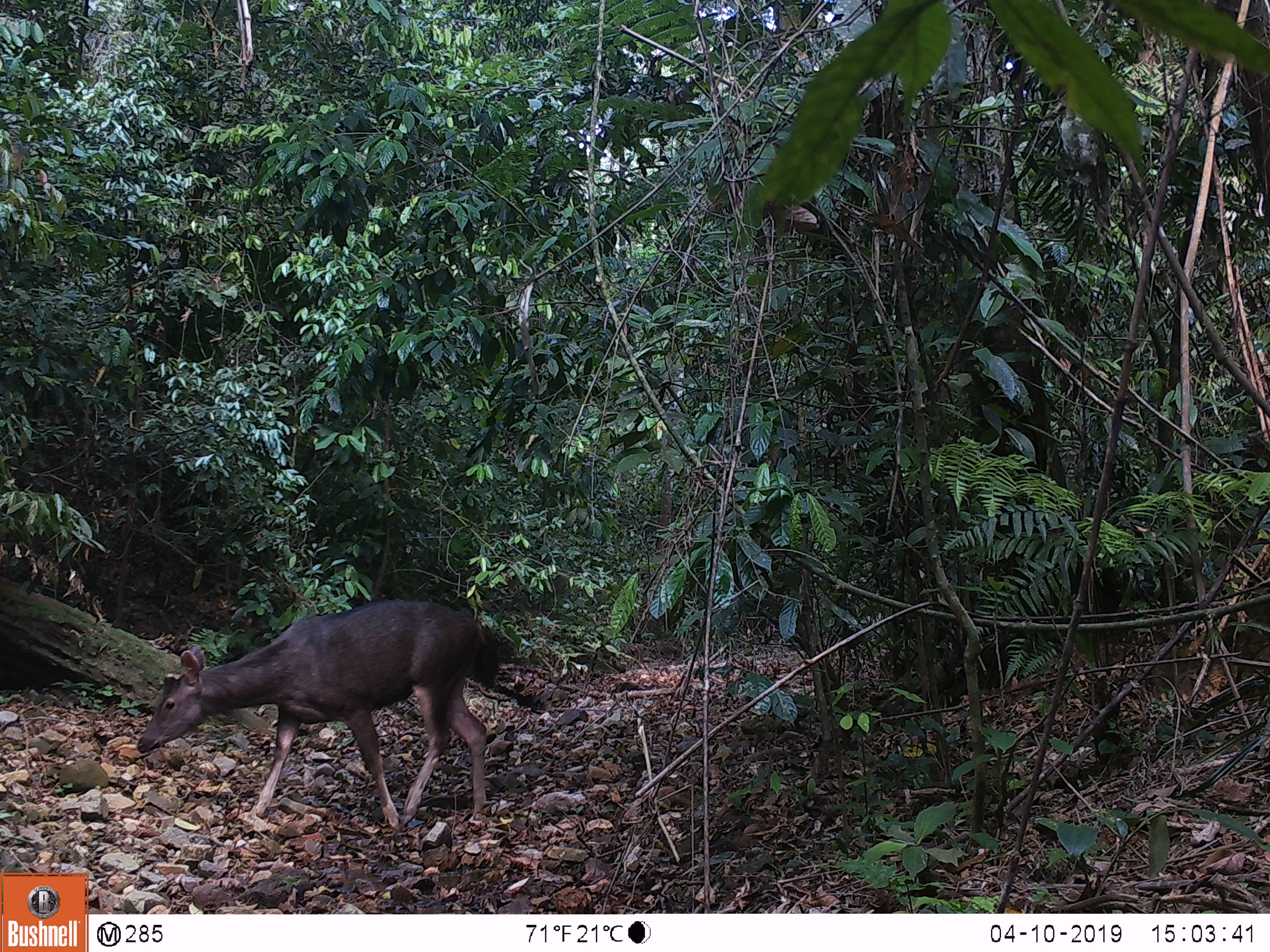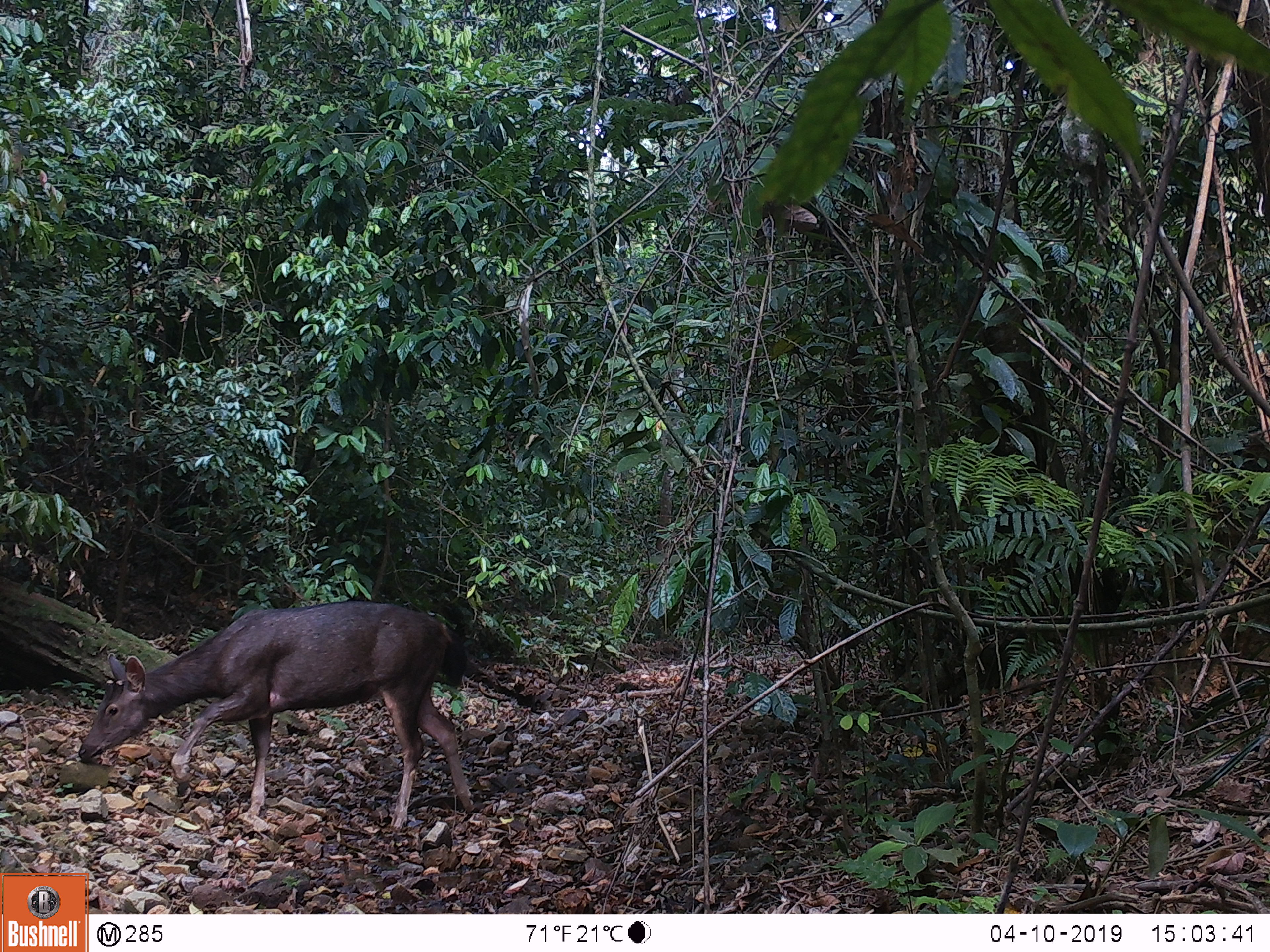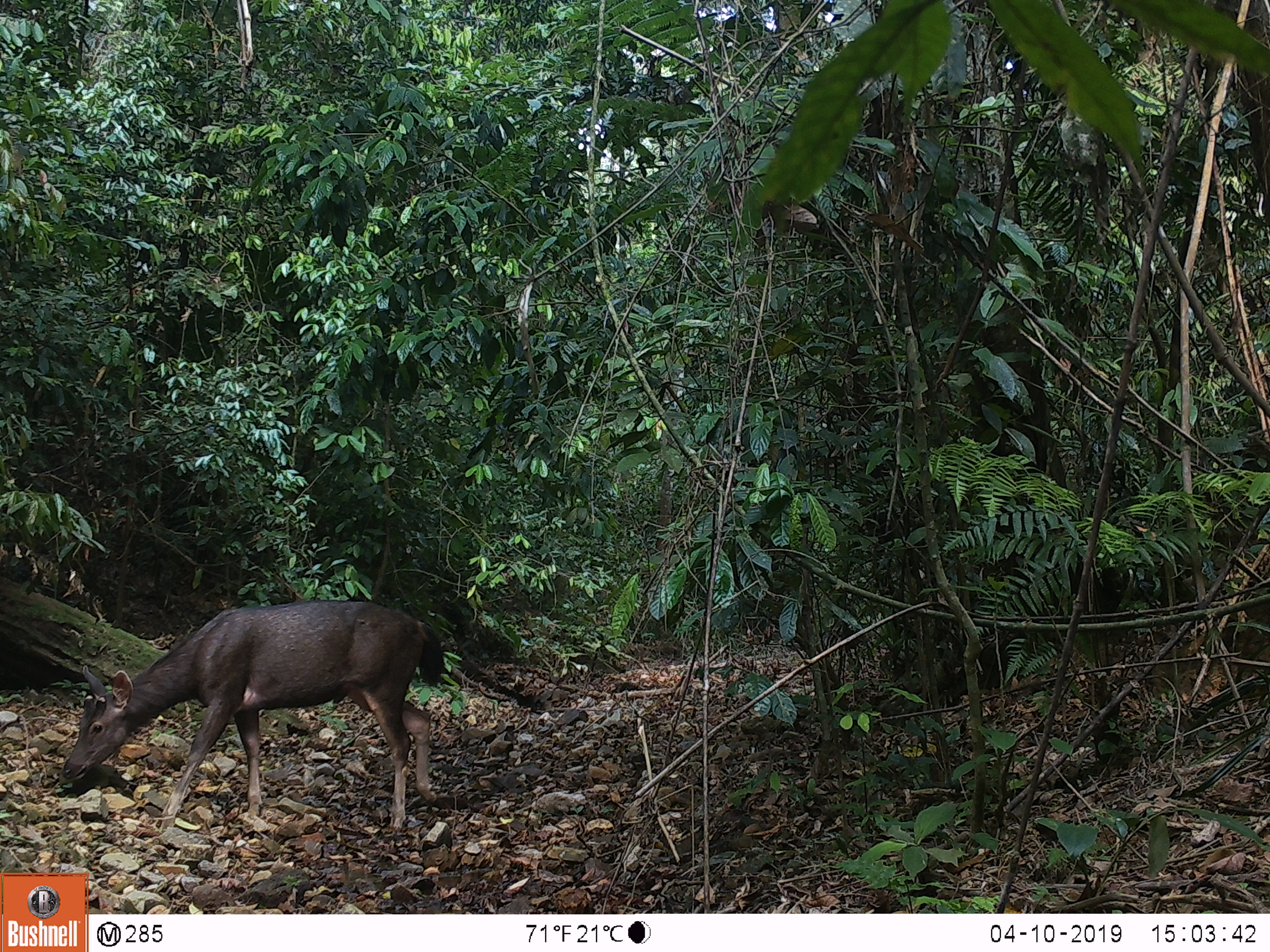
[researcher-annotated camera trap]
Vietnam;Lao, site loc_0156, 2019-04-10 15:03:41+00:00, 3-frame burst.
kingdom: Animalia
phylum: Chordata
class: Mammalia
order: Artiodactyla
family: Cervidae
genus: Rusa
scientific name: Rusa unicolor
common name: sambar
Sambar (Rusa unicolor). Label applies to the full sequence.